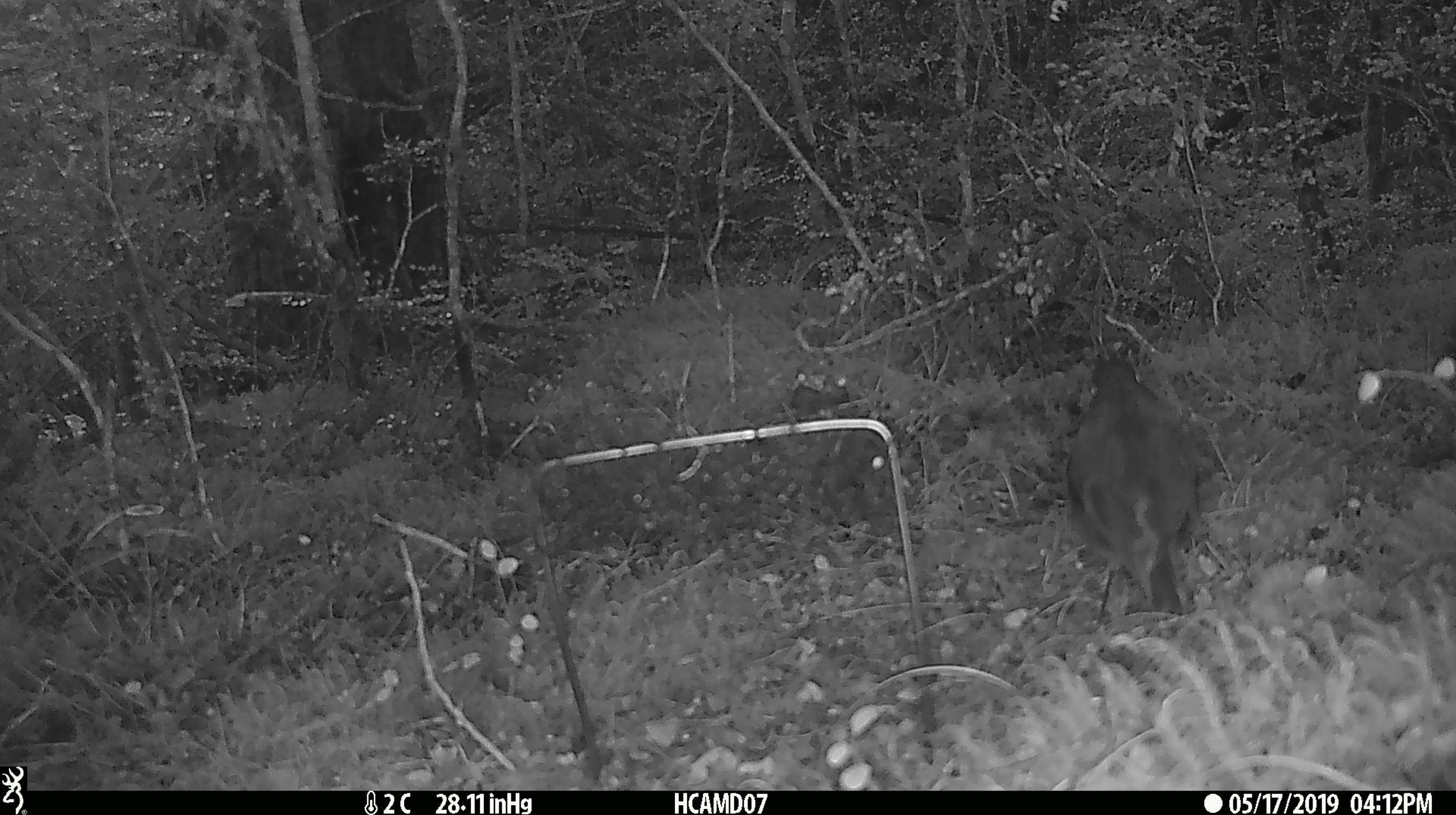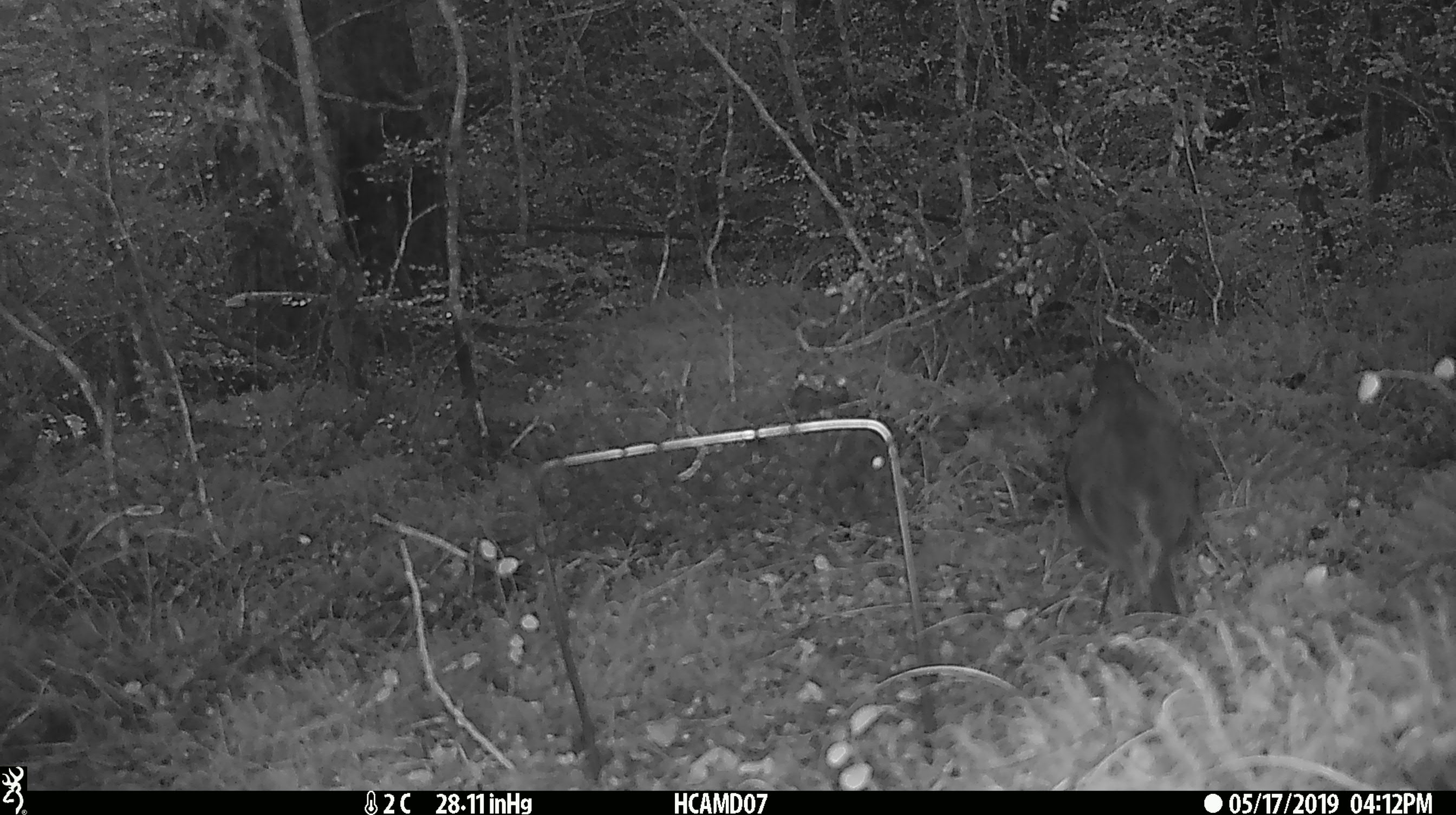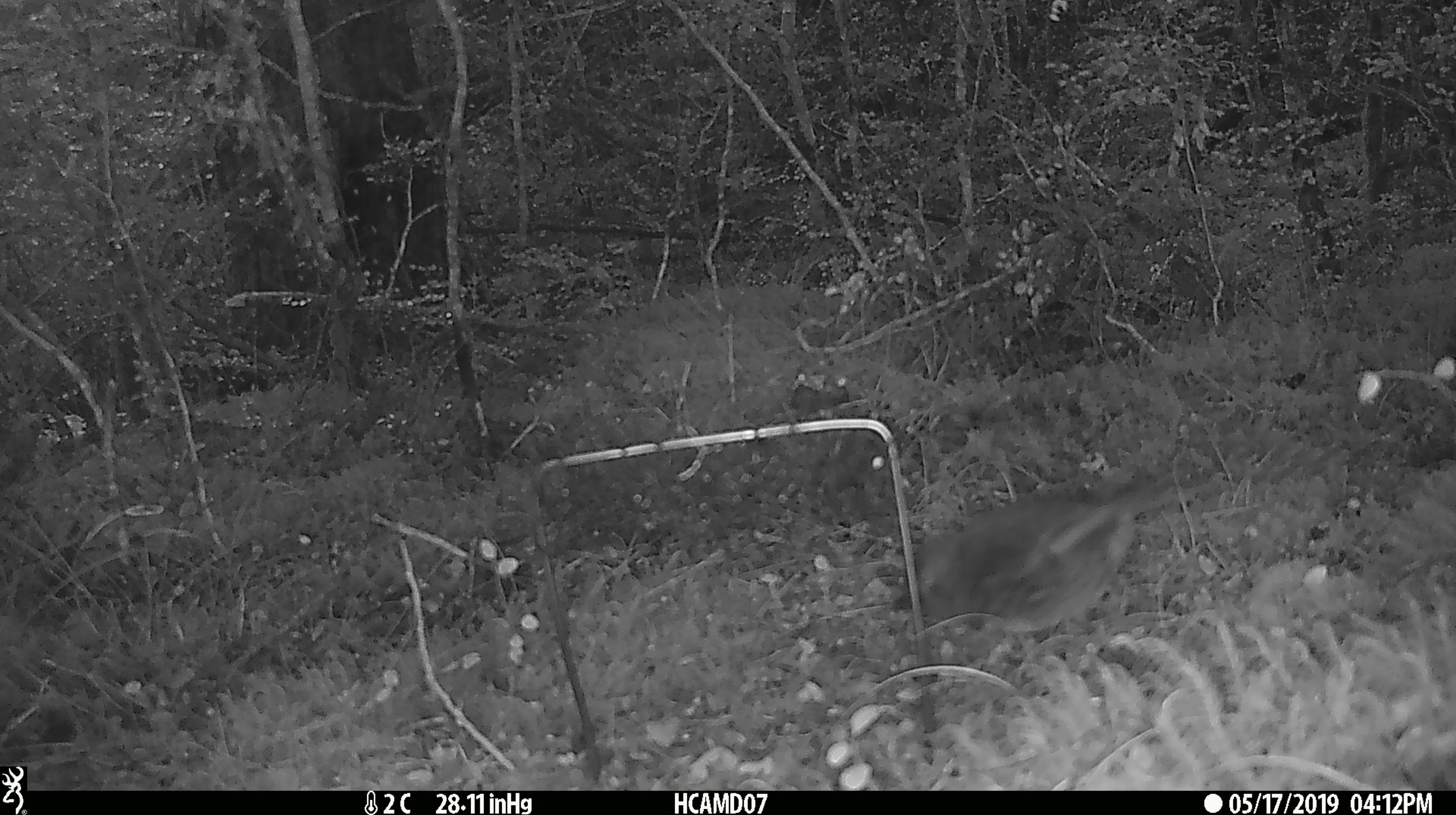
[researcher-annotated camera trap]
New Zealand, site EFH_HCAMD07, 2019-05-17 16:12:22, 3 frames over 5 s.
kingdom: Animalia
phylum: Chordata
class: Aves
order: Passeriformes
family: Petroicidae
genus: Petroica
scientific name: Petroica australis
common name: new zealand robin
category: robin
Robin (new zealand robin) (Petroica australis).